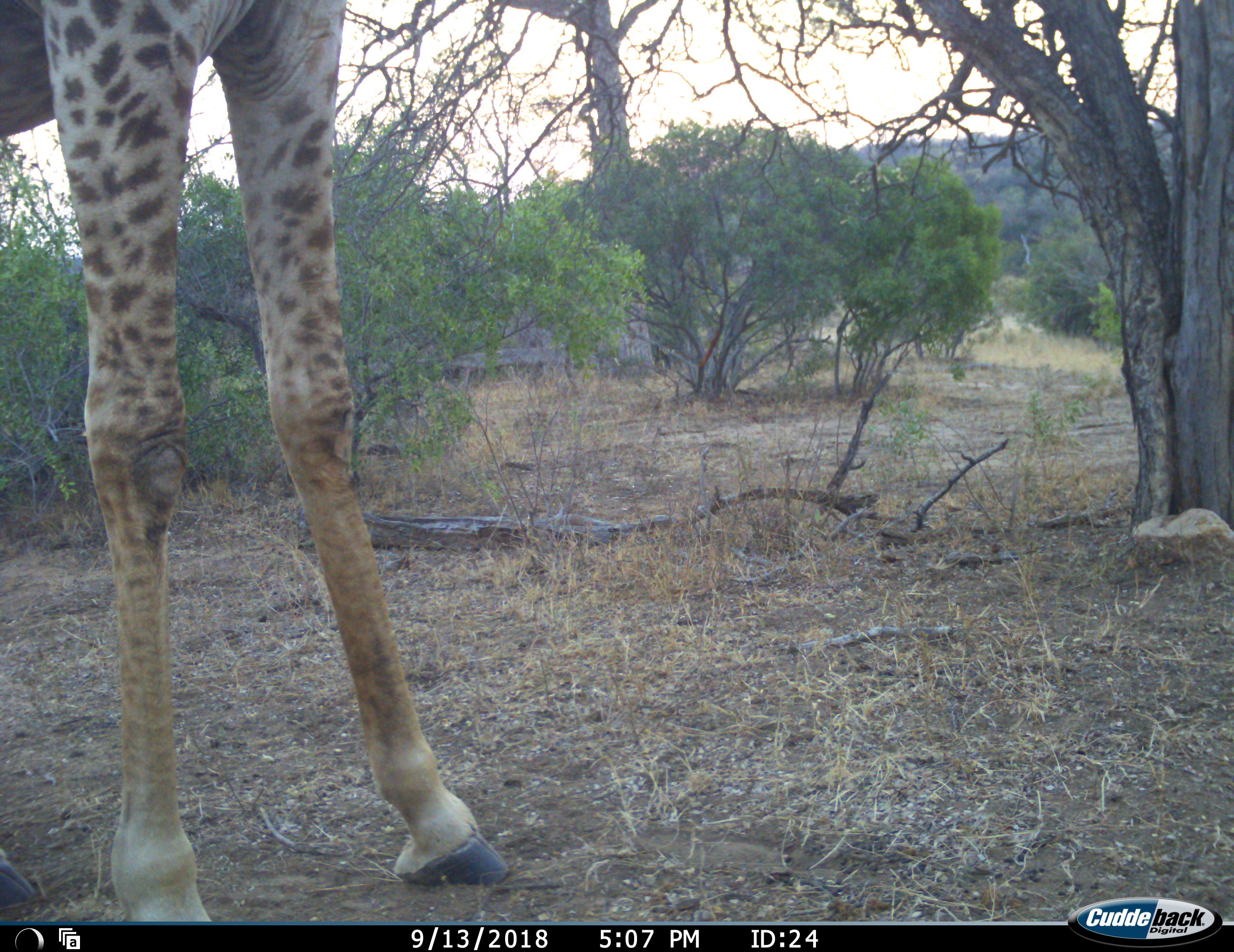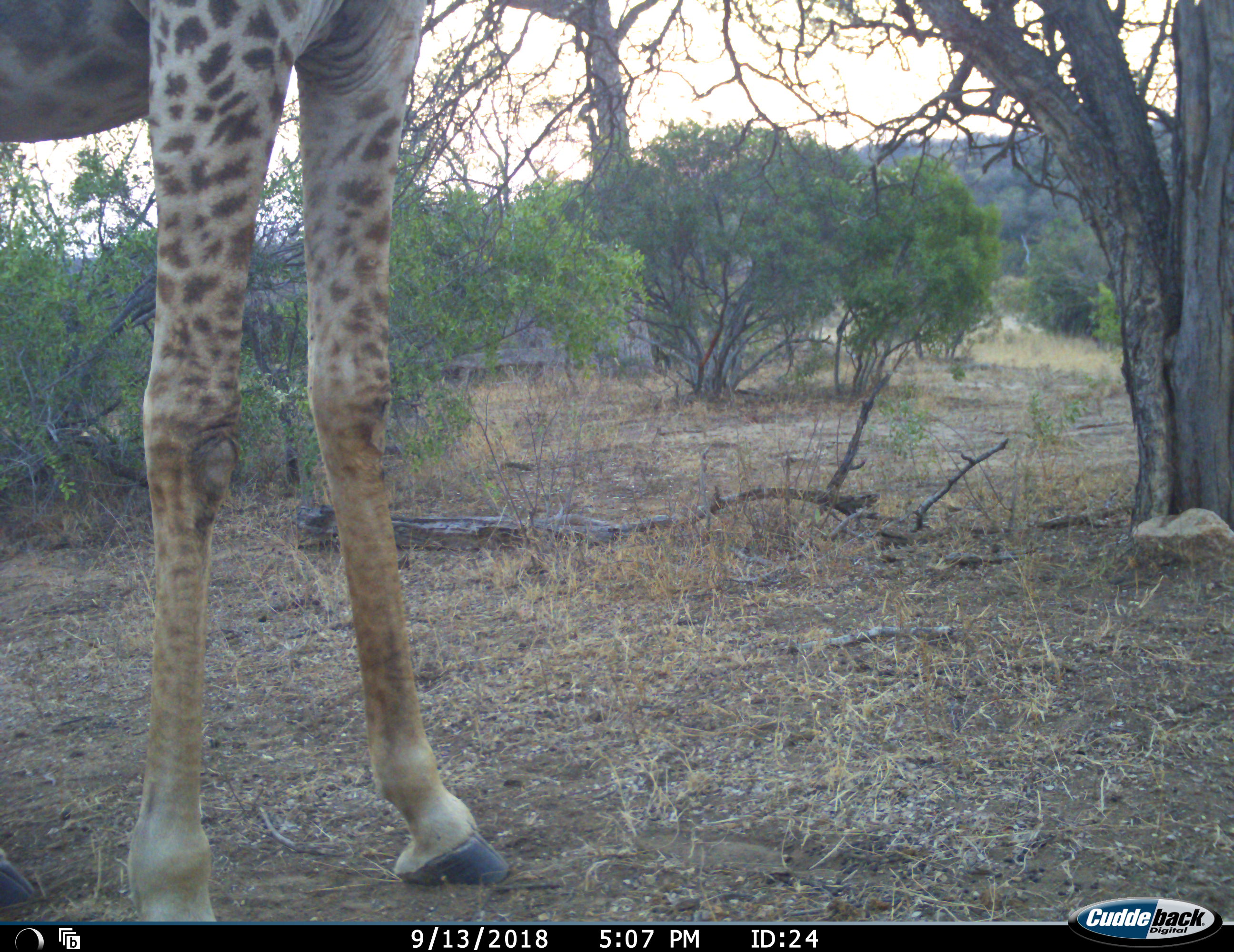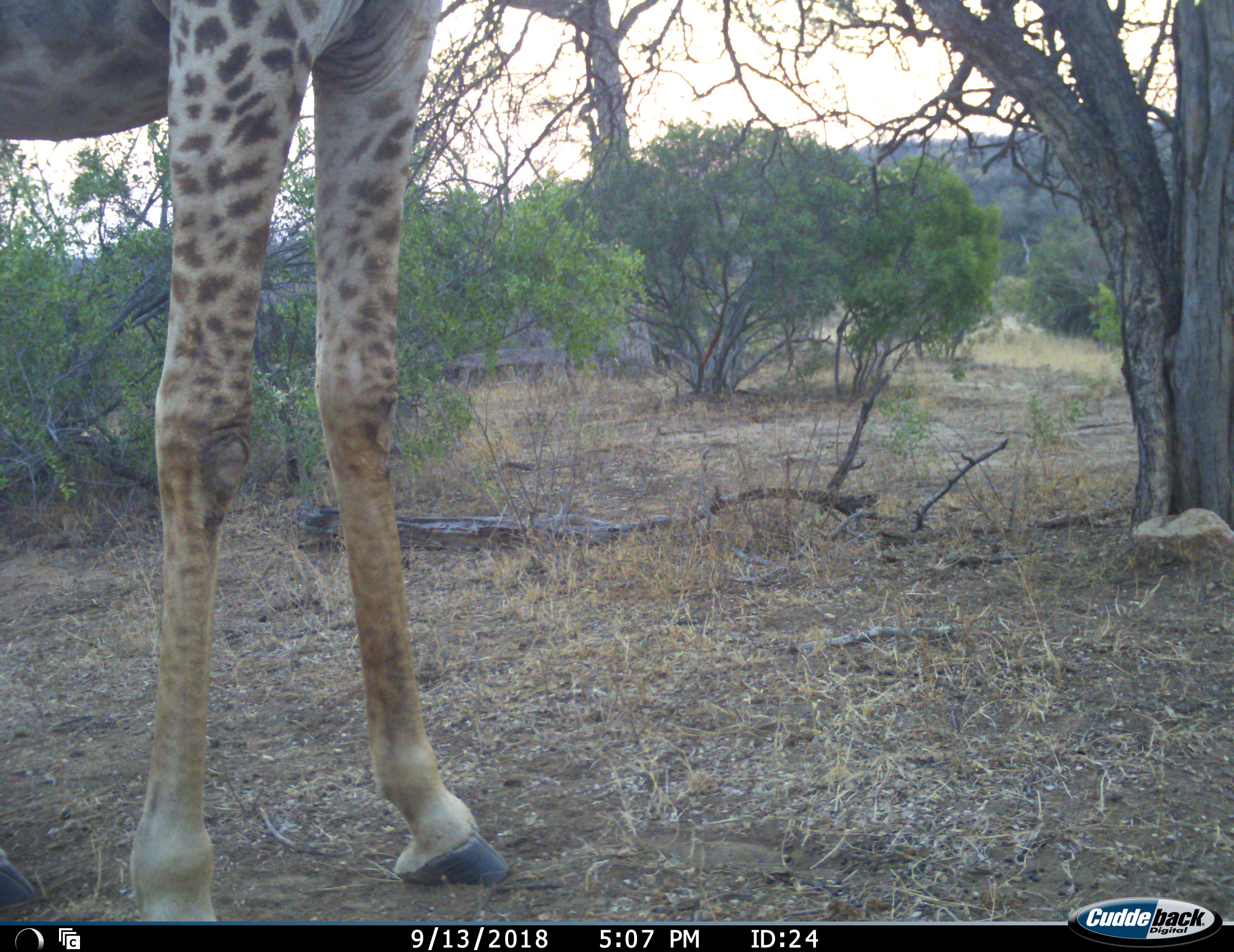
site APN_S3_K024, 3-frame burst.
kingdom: Animalia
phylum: Chordata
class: Mammalia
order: Artiodactyla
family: Giraffidae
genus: Giraffa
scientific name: Giraffa camelopardalis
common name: giraffe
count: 1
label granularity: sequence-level